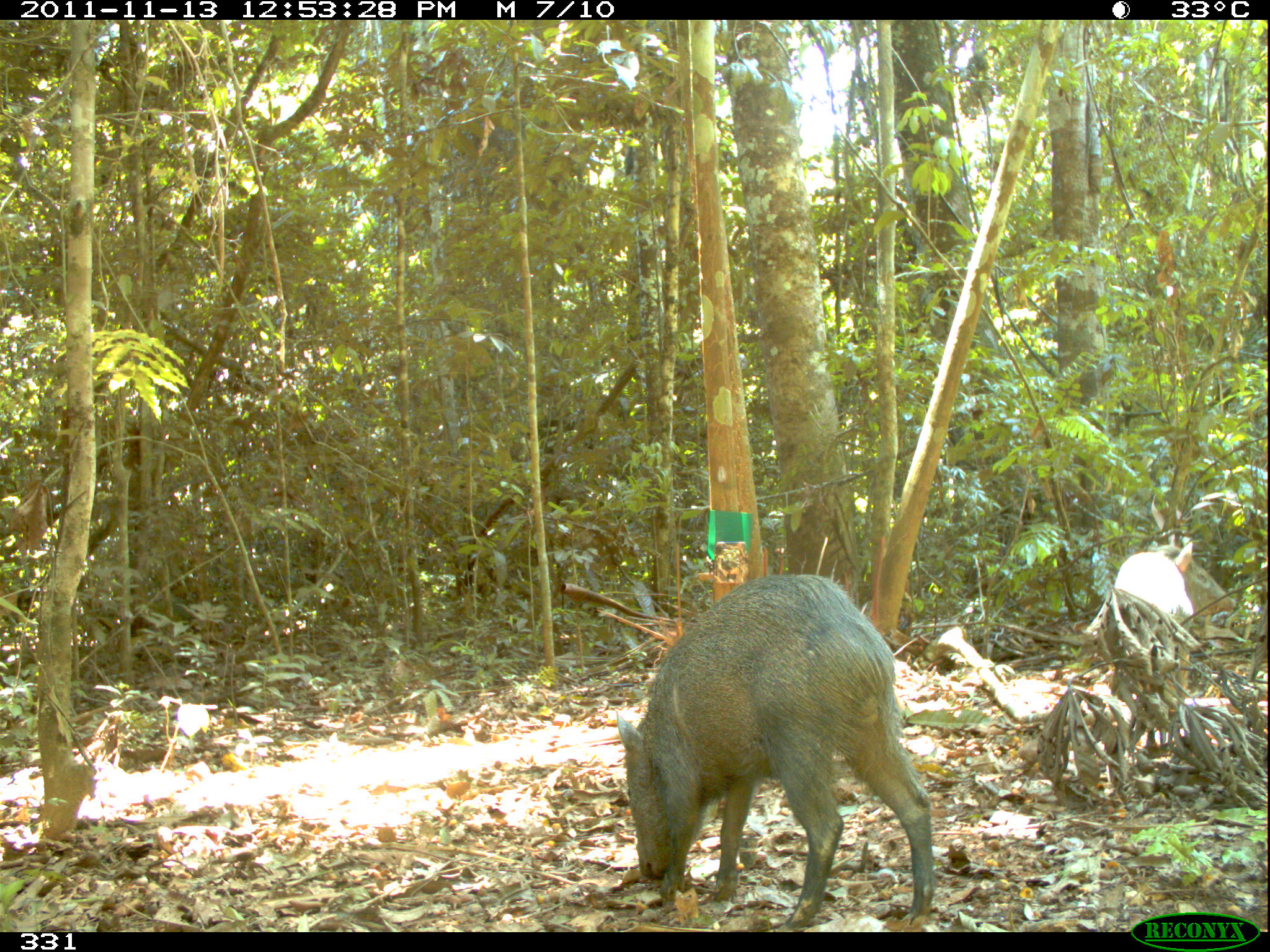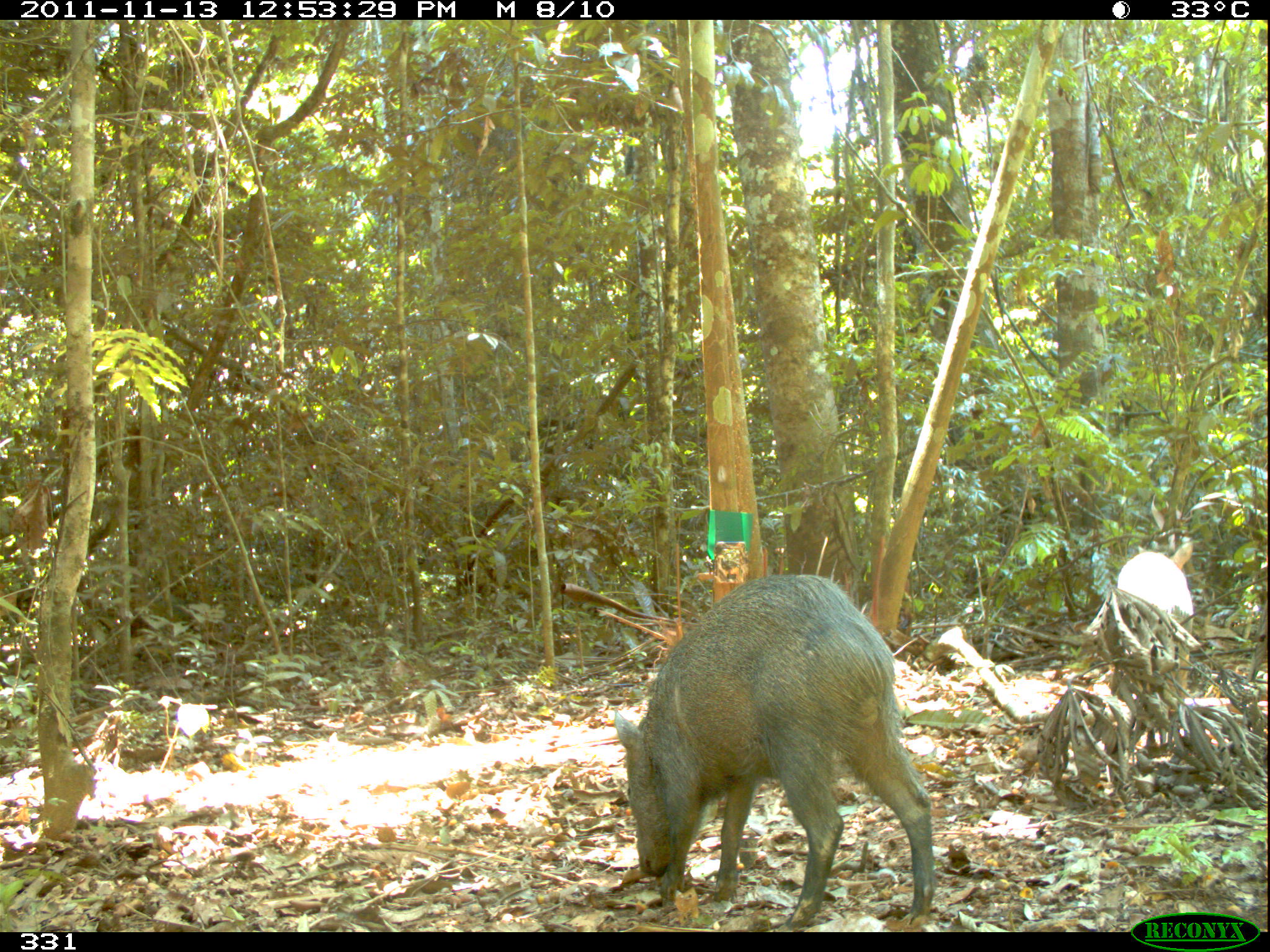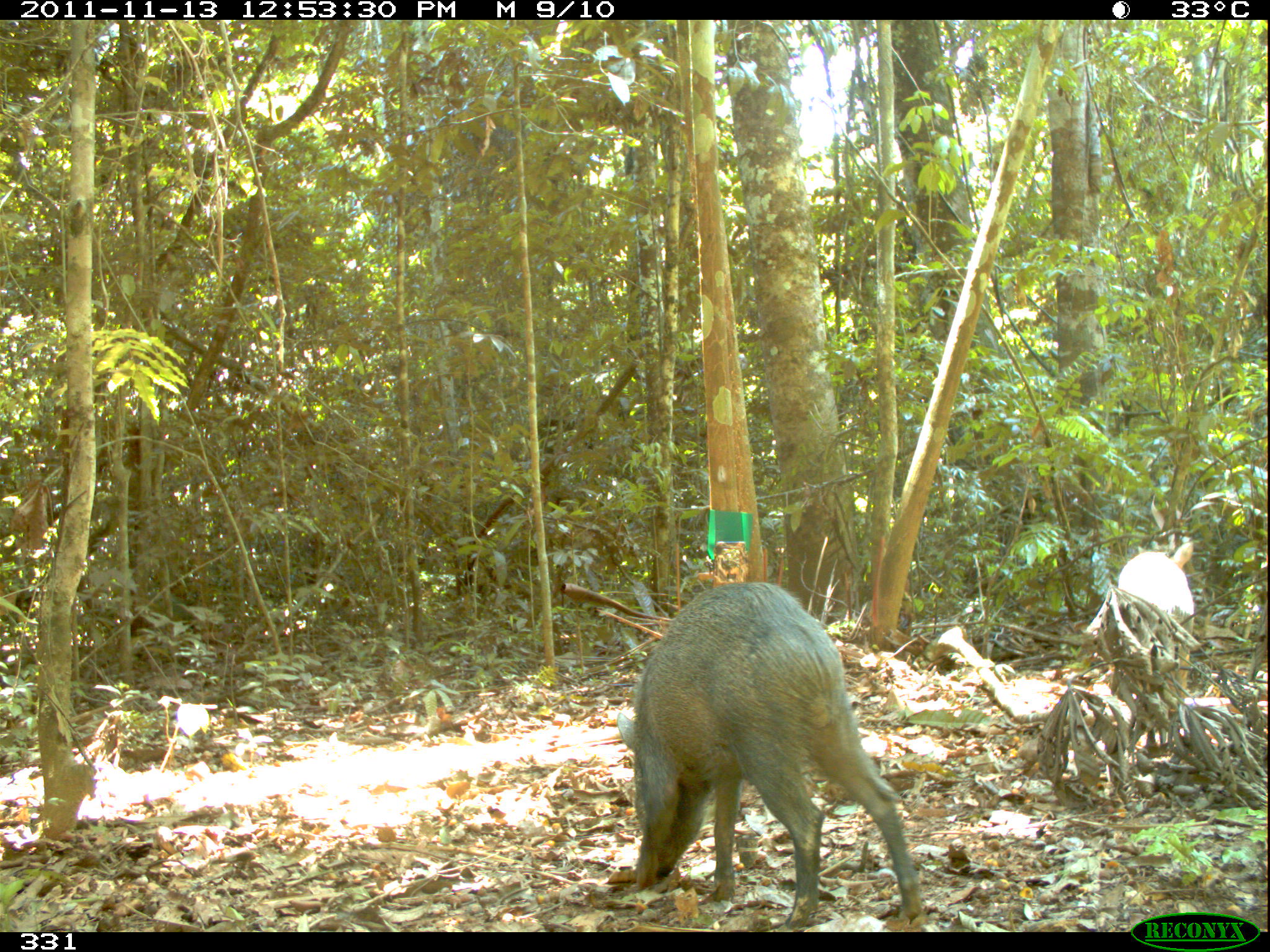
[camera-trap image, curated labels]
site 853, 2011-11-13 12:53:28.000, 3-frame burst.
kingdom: Animalia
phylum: Chordata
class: Mammalia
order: Artiodactyla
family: Tayassuidae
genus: Pecari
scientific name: Pecari tajacu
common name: collared peccary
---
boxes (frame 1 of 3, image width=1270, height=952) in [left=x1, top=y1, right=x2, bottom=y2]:
pecari tajacu: [left=615, top=572, right=934, bottom=932]; [left=1112, top=543, right=1240, bottom=700]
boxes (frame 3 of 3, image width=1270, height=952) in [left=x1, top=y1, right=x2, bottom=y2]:
pecari tajacu: [left=615, top=580, right=926, bottom=932]; [left=1114, top=538, right=1194, bottom=696]